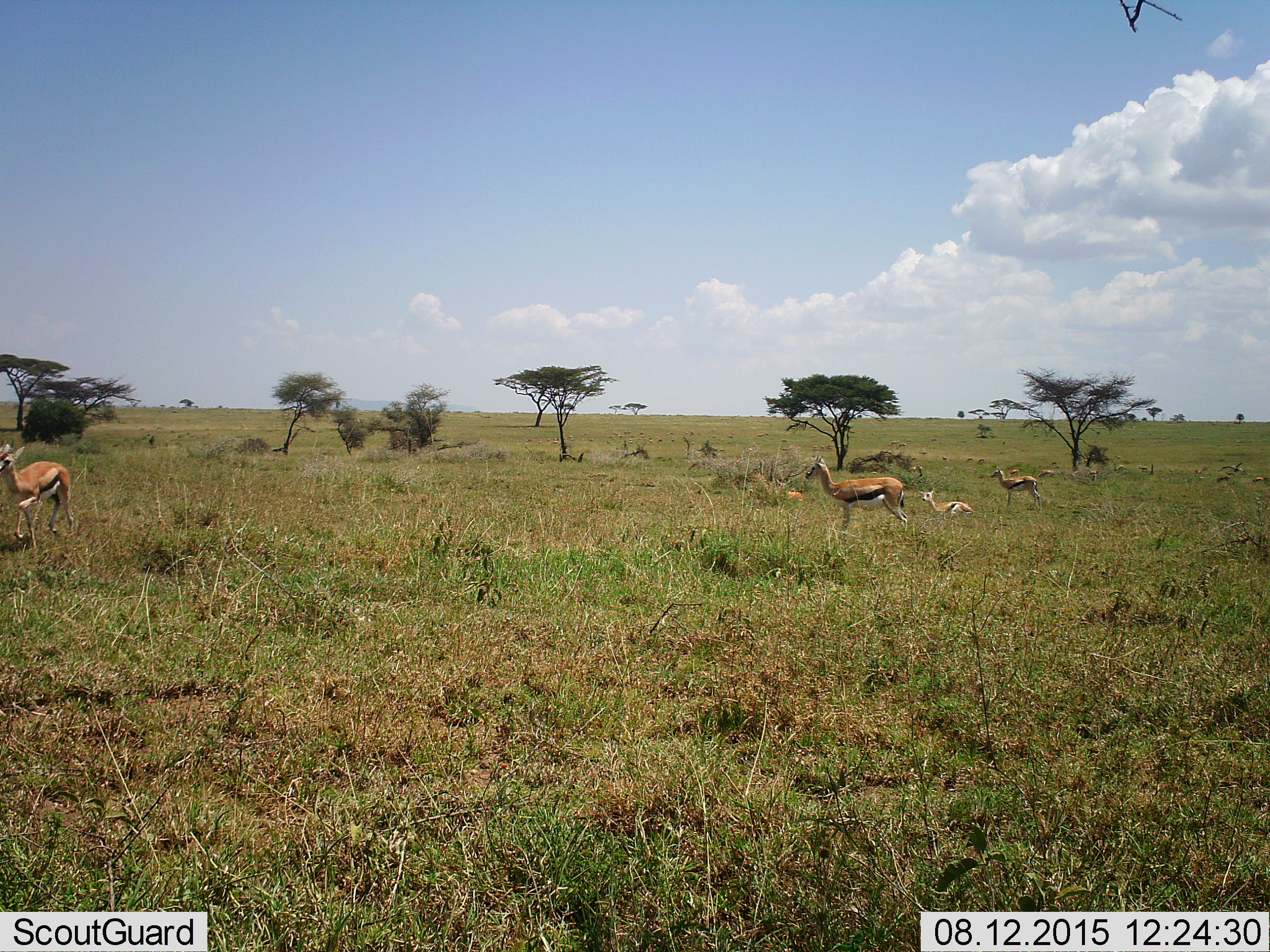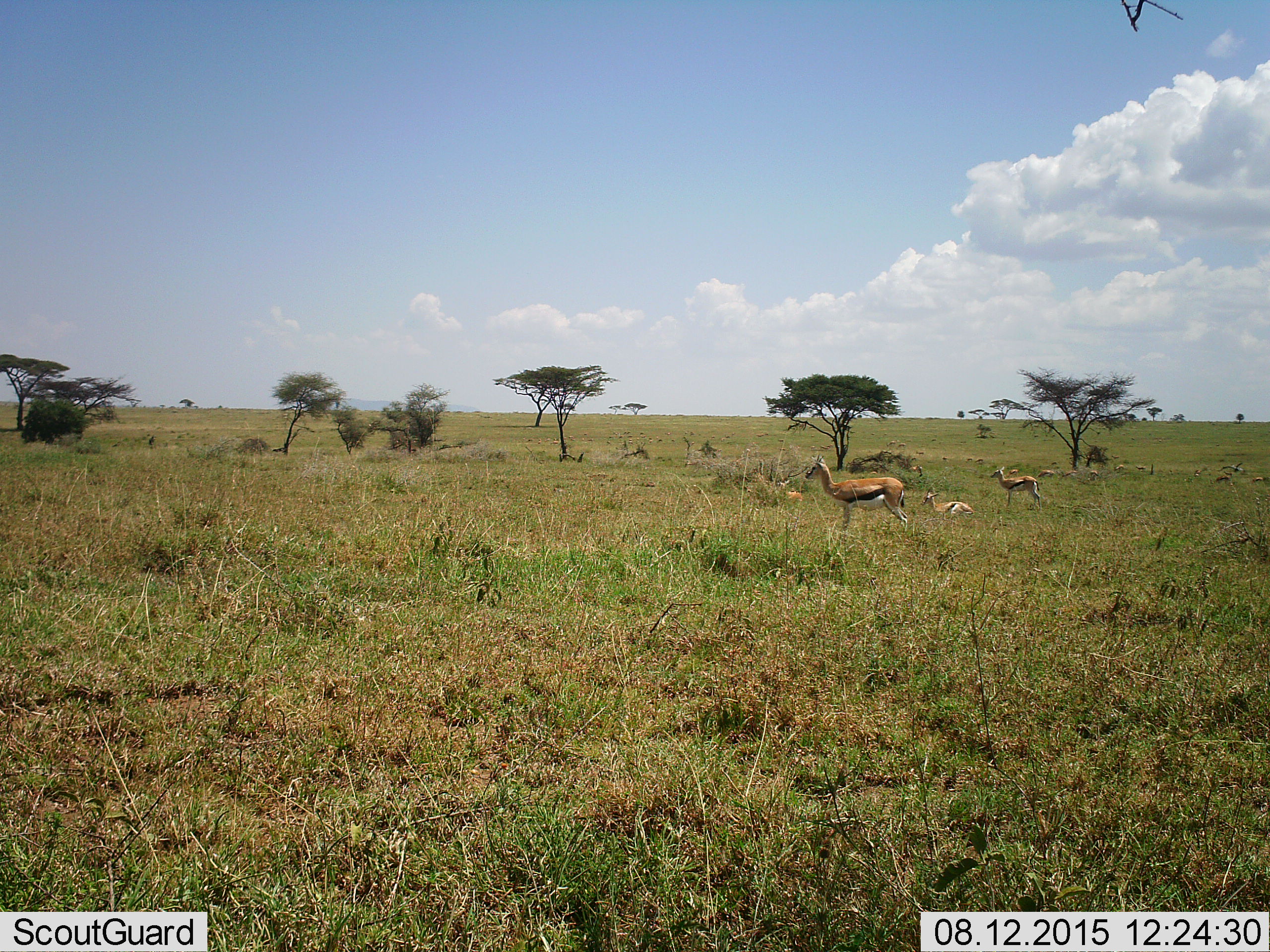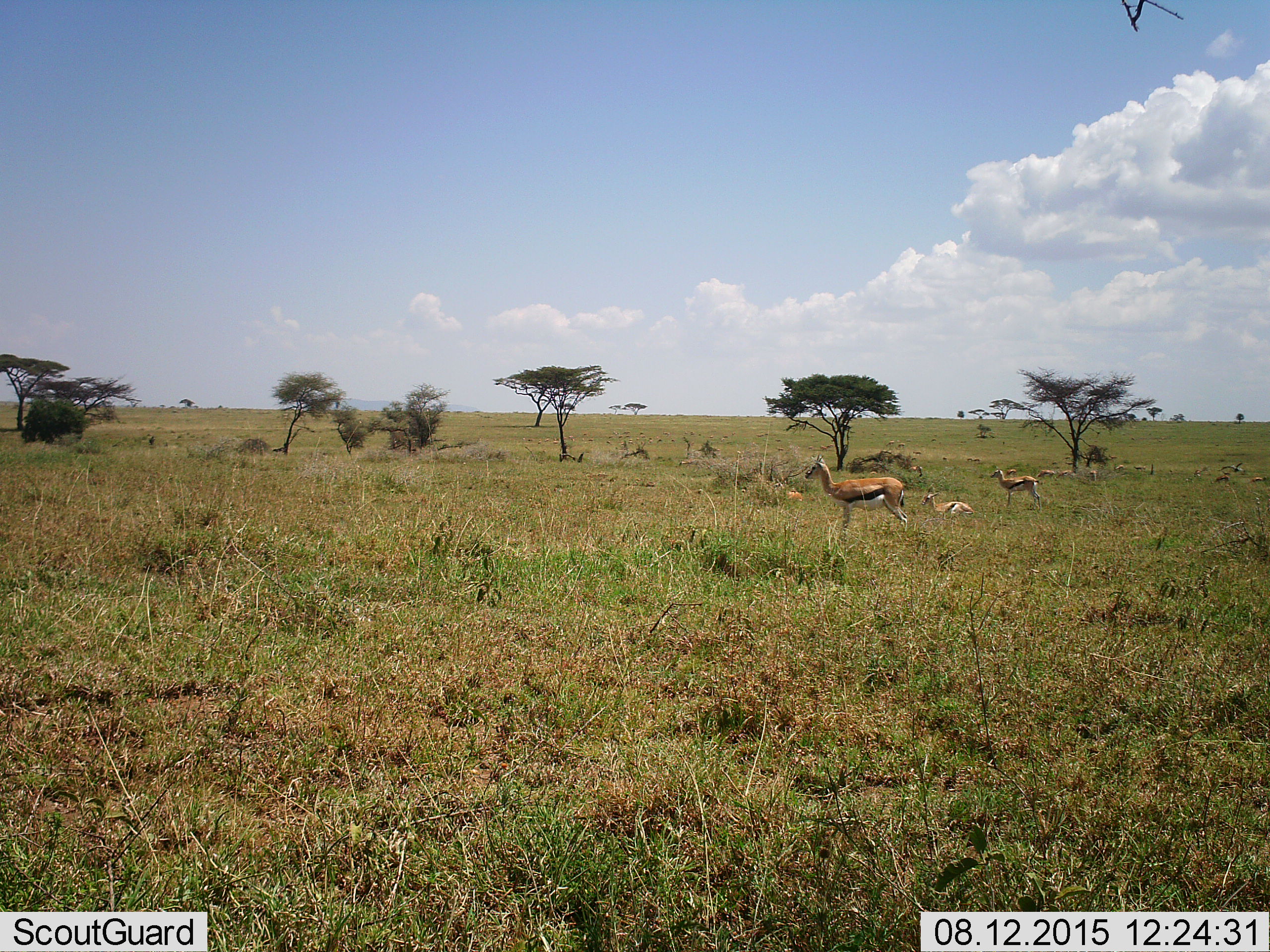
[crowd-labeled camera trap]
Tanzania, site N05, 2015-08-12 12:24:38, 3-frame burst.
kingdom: Animalia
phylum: Chordata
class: Mammalia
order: Artiodactyla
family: Bovidae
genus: Eudorcas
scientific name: Eudorcas thomsonii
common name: thomson's gazelle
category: gazellethomsons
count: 6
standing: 90%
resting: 60%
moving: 90%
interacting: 10%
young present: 50%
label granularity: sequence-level